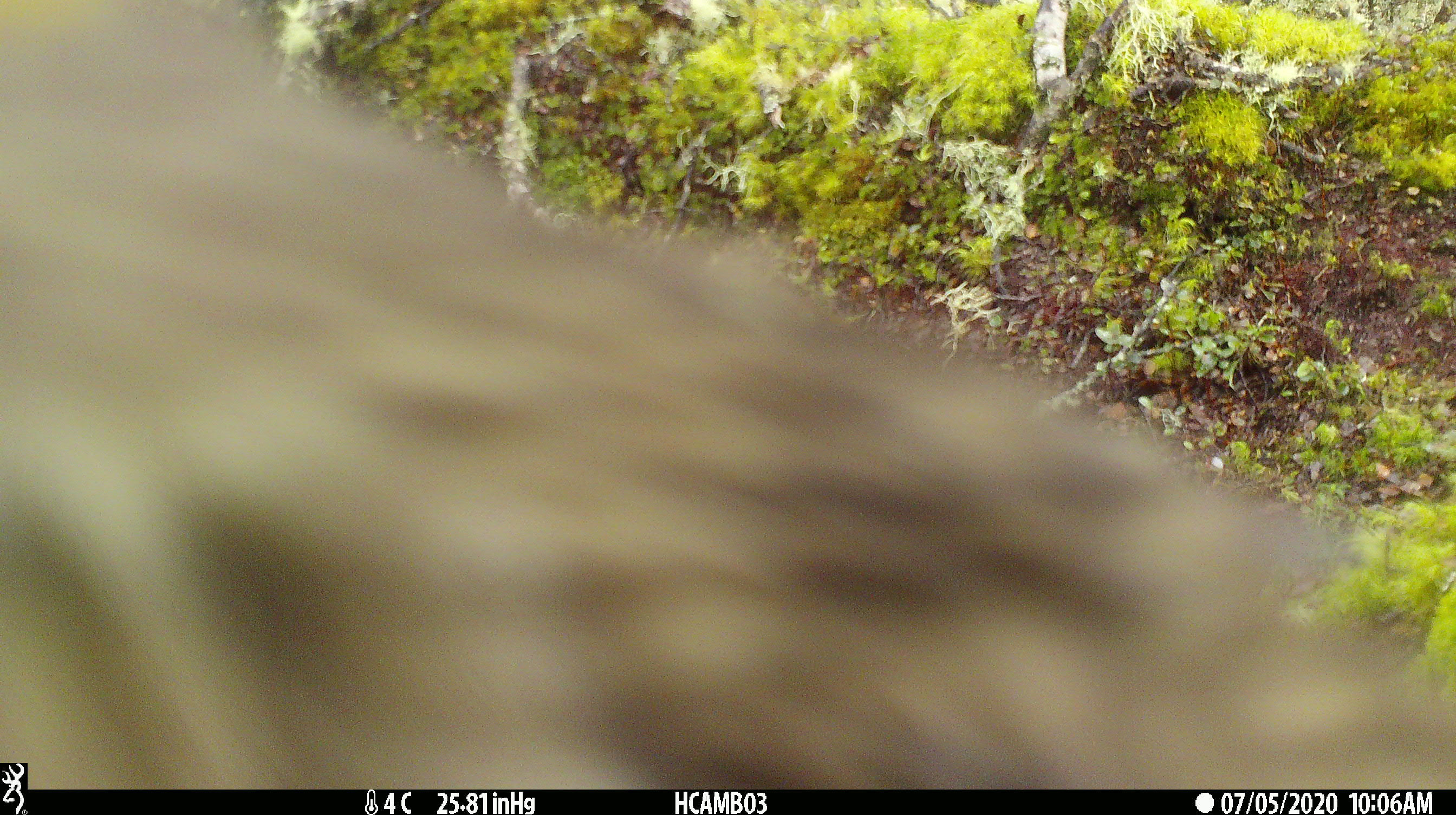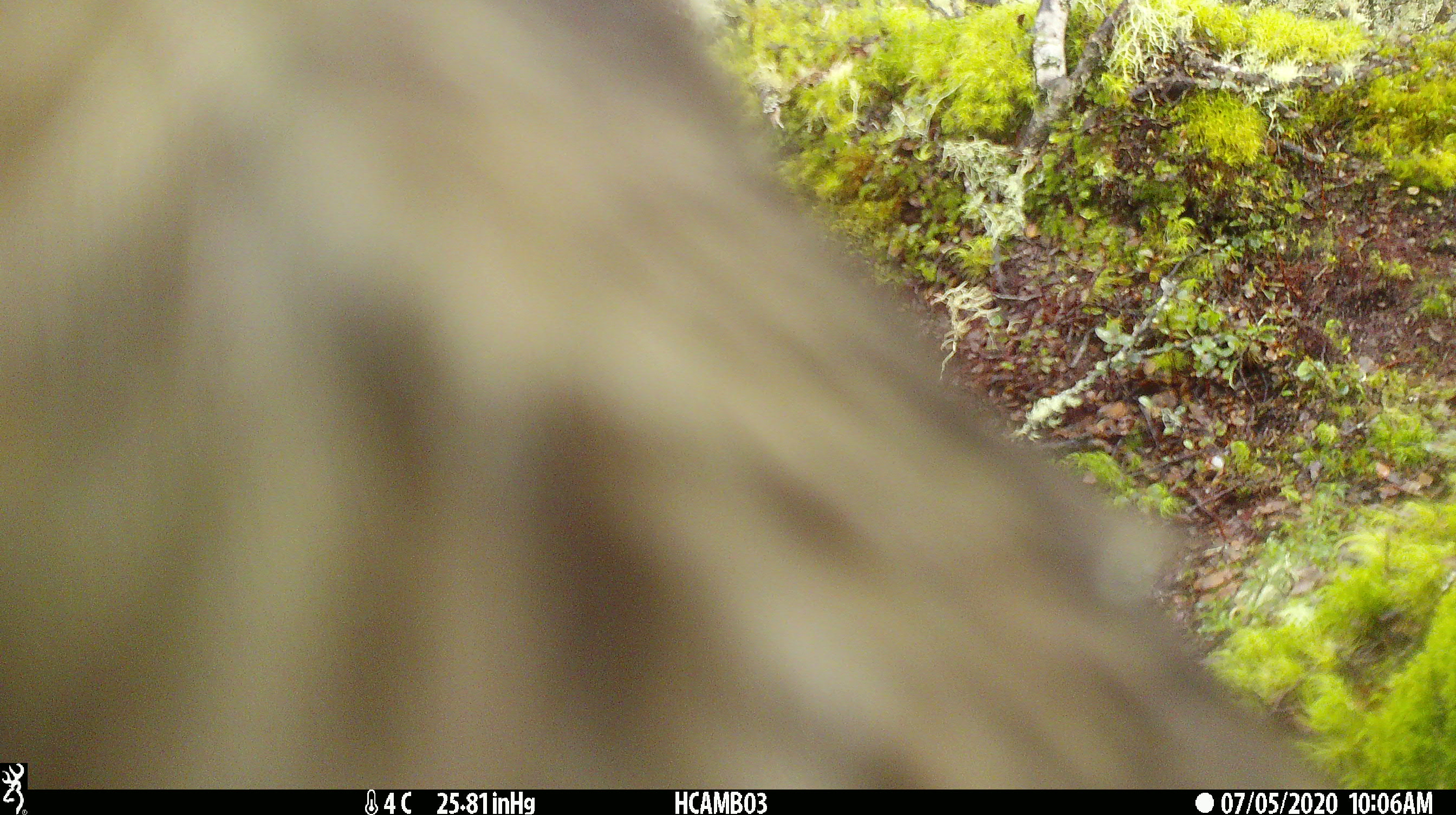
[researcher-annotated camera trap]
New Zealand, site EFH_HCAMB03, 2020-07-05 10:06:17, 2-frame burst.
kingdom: Animalia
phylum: Chordata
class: Aves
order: Psittaciformes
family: Strigopidae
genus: Nestor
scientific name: Nestor notabilis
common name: kea